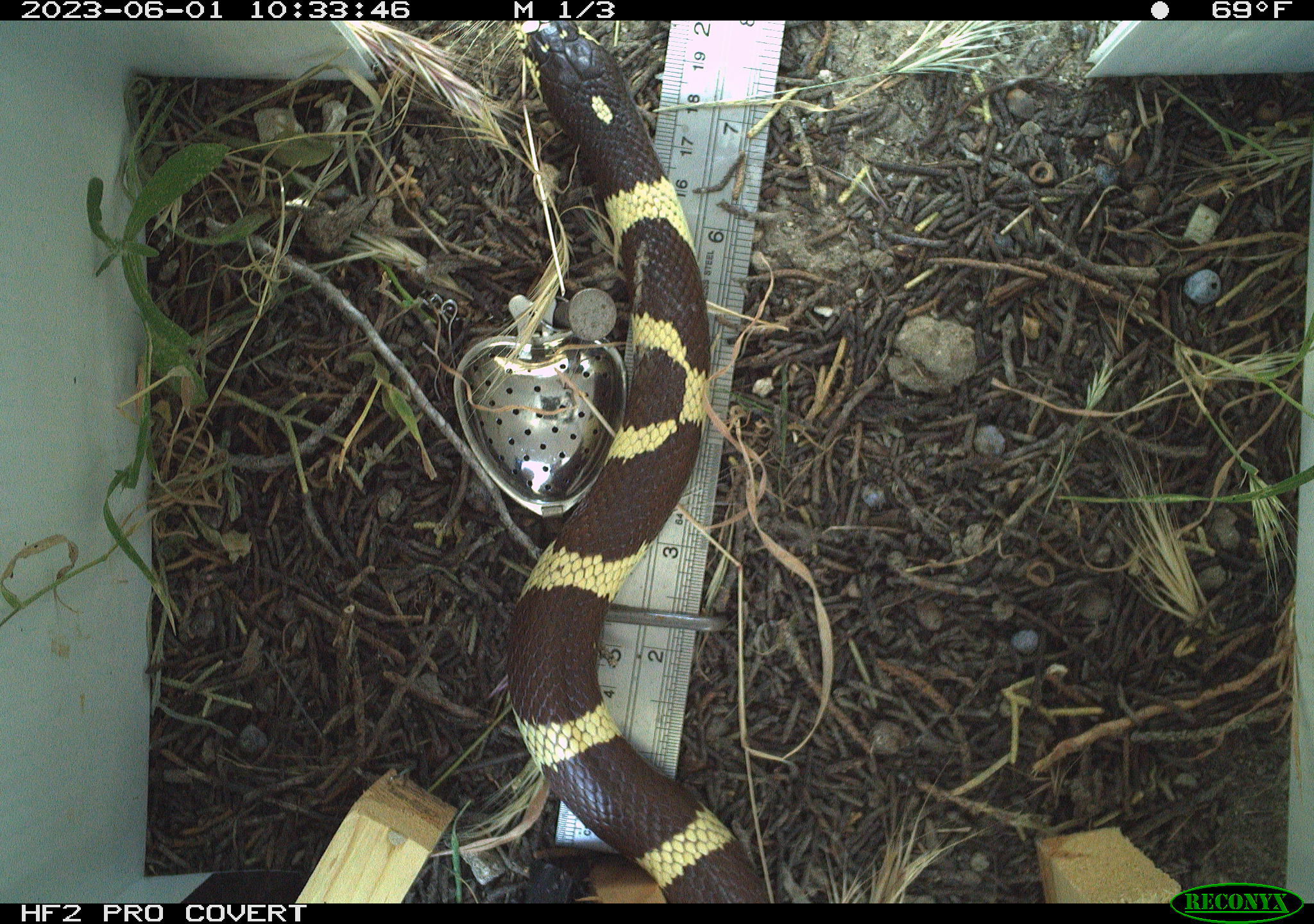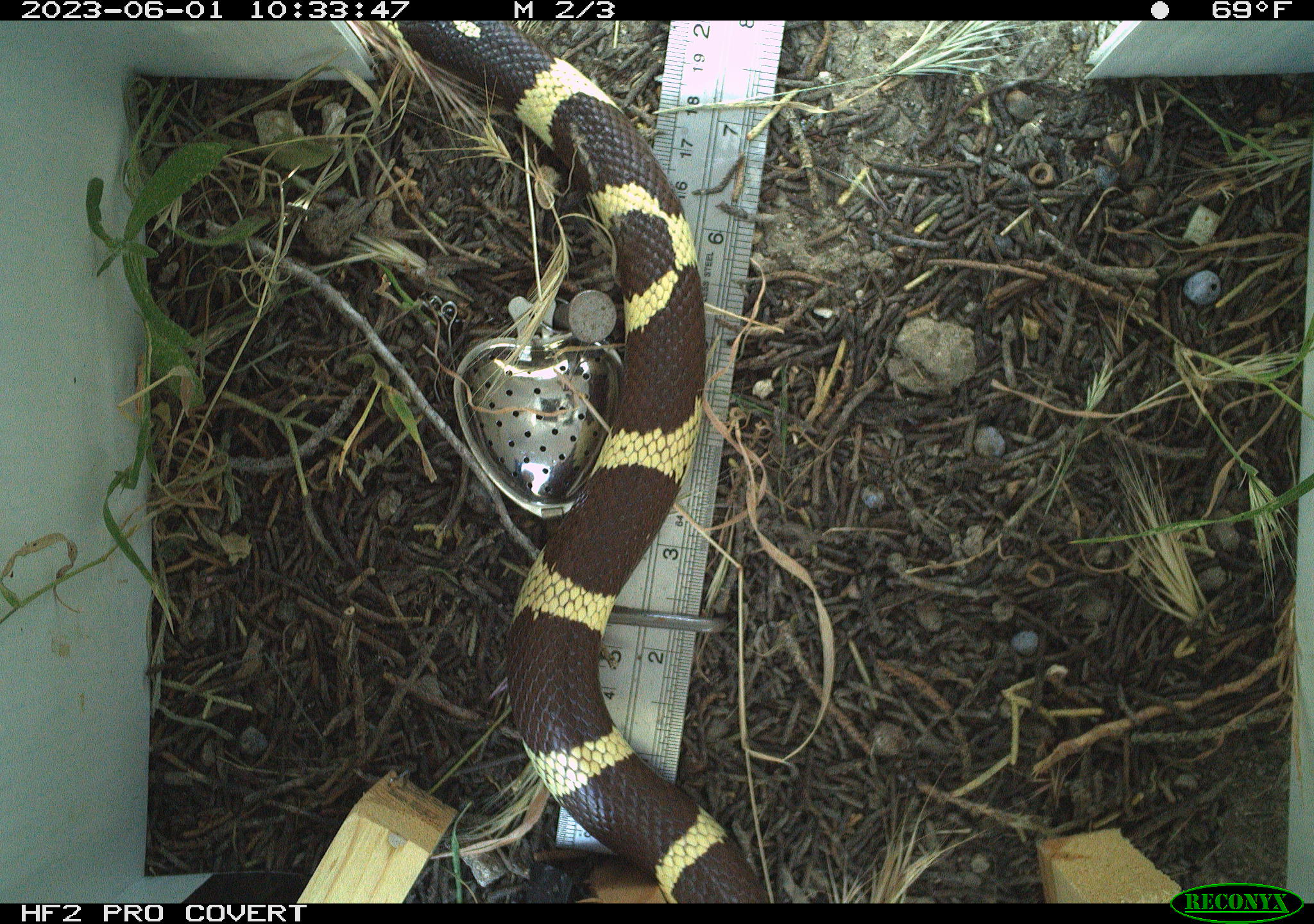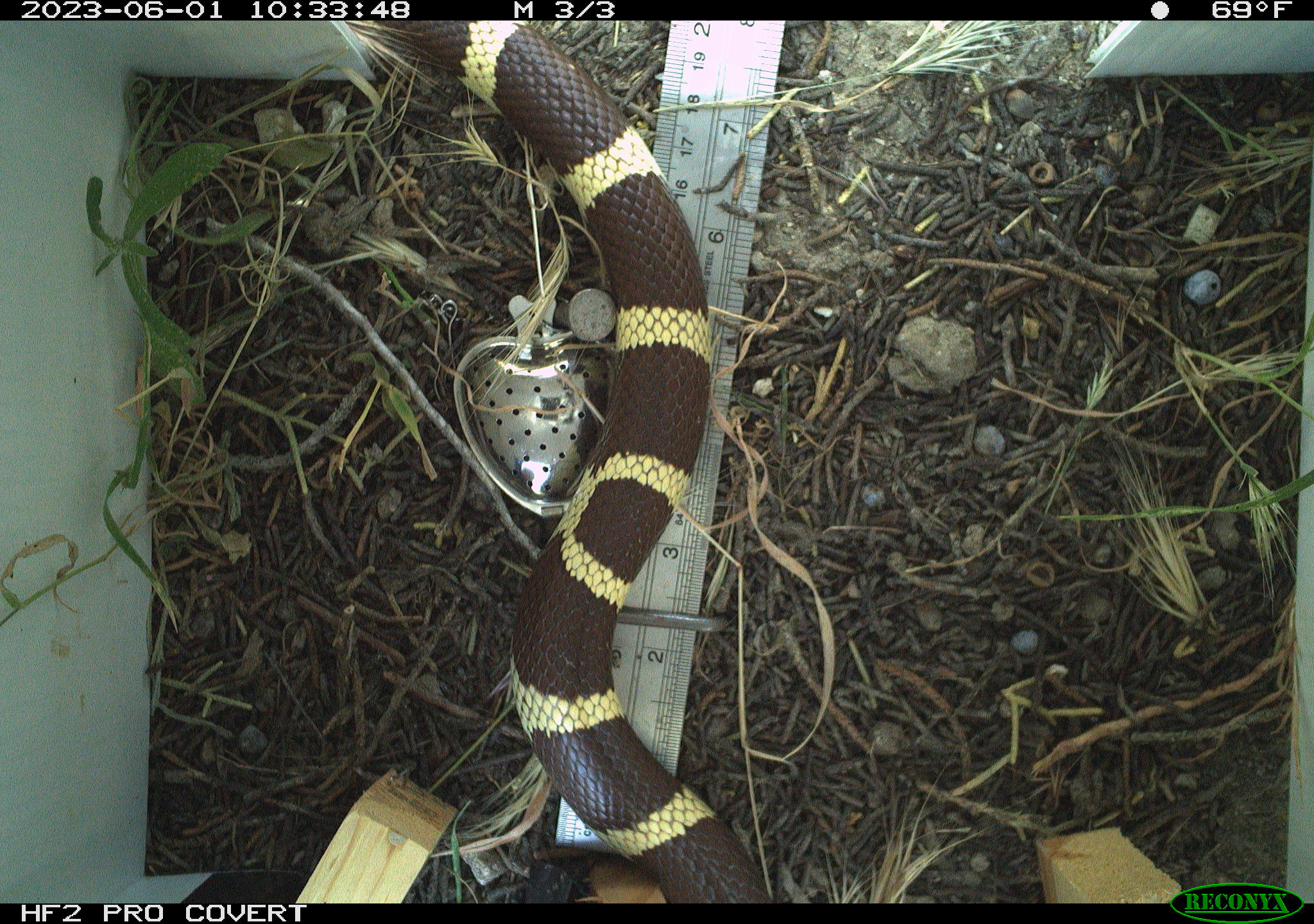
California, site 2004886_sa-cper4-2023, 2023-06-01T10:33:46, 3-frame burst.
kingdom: Animalia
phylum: Chordata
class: Reptilia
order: Squamata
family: Colubridae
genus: Lampropeltis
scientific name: Lampropeltis californiae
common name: california kingsnake